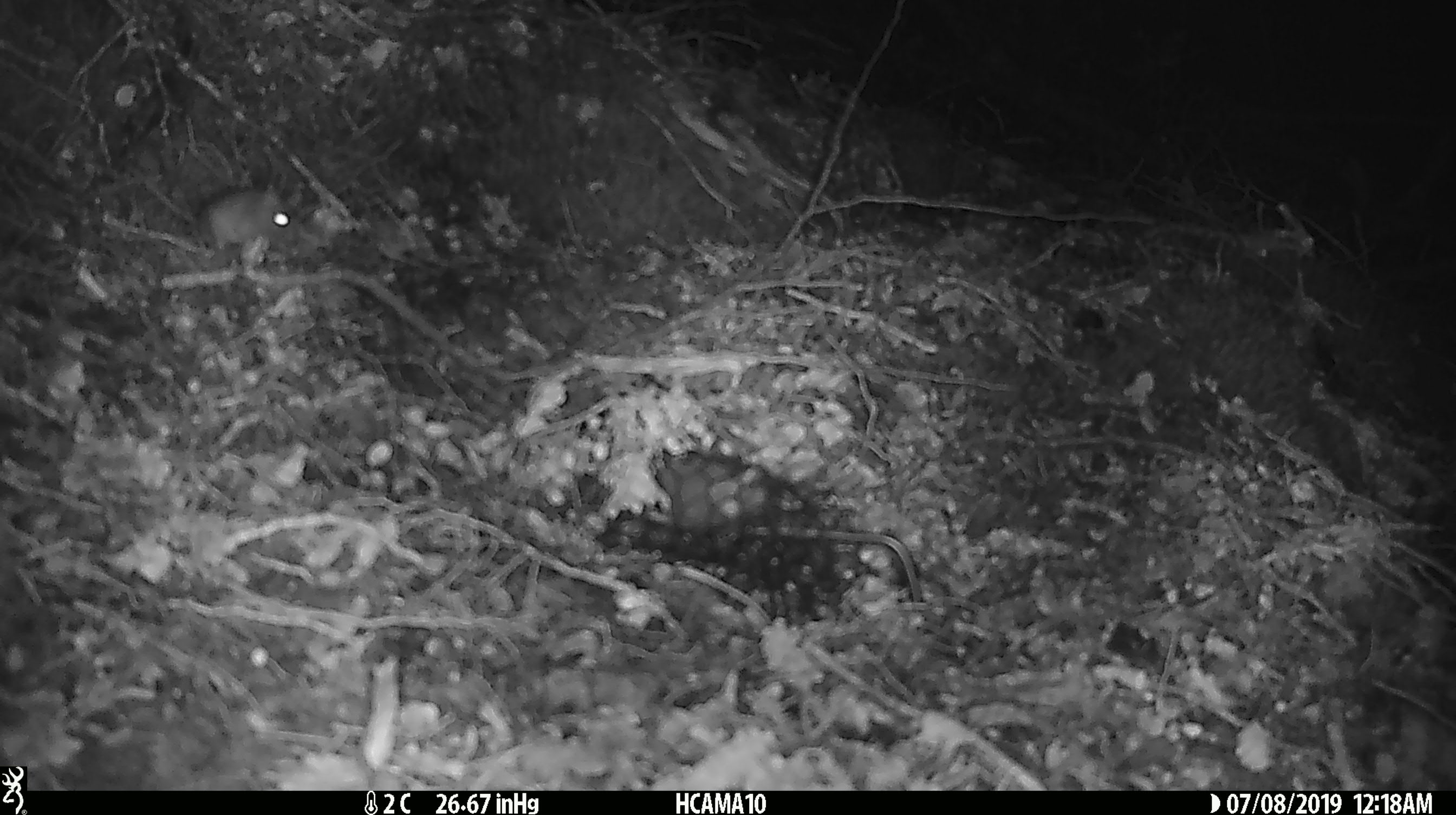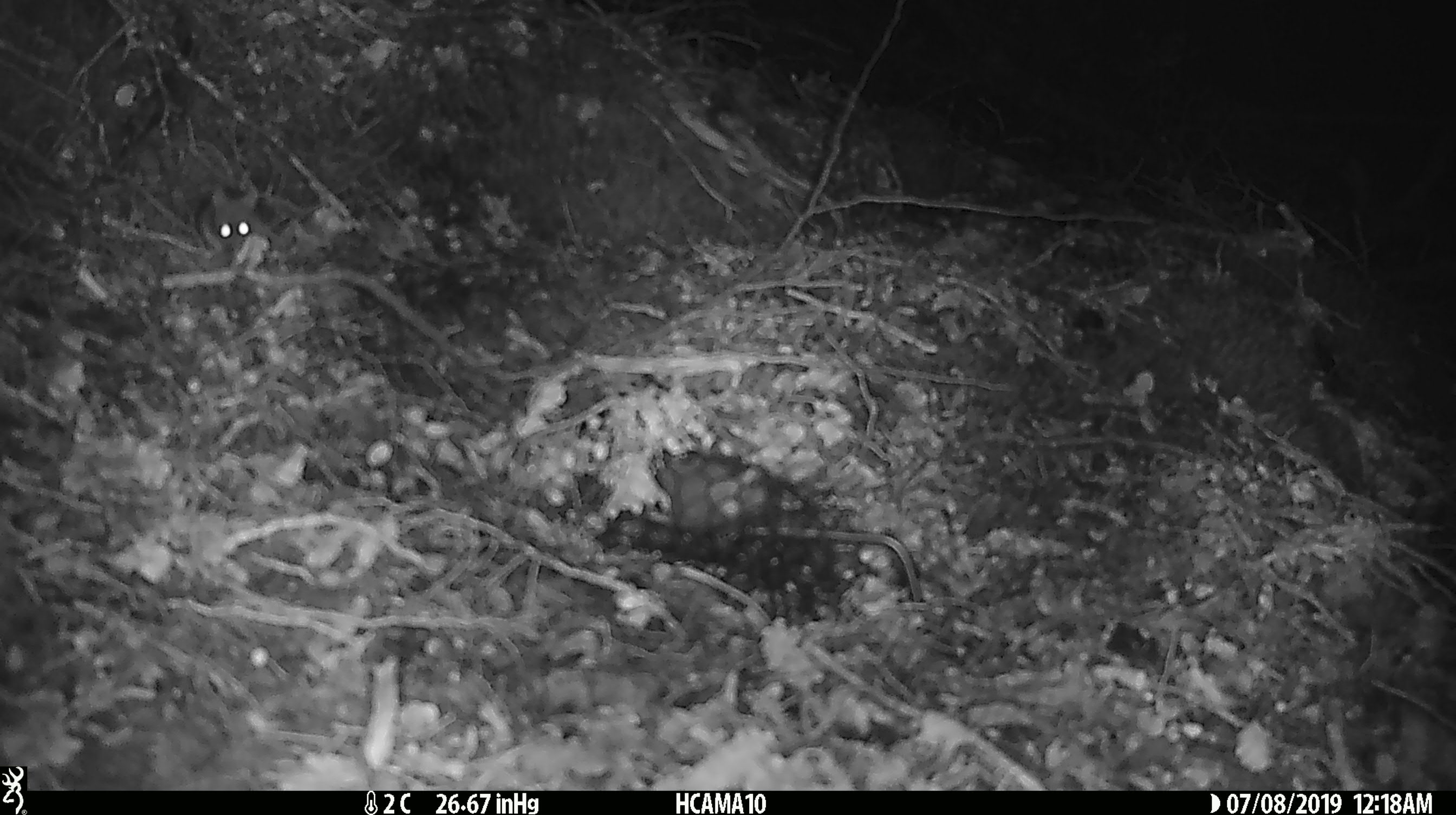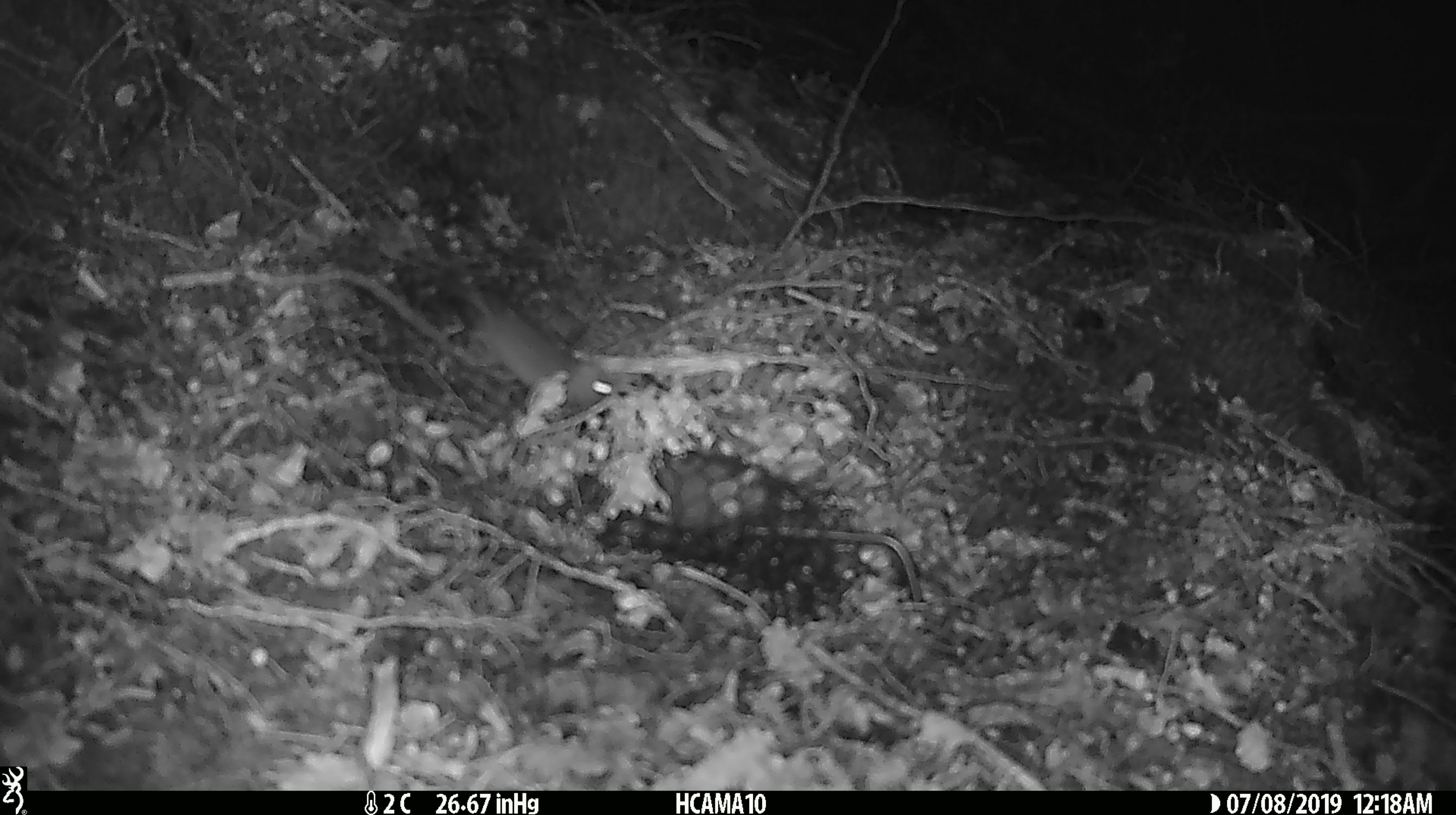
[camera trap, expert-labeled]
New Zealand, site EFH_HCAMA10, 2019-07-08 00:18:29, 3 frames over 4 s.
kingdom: Animalia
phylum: Chordata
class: Mammalia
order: Rodentia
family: Muridae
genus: Mus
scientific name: Mus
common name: mouse